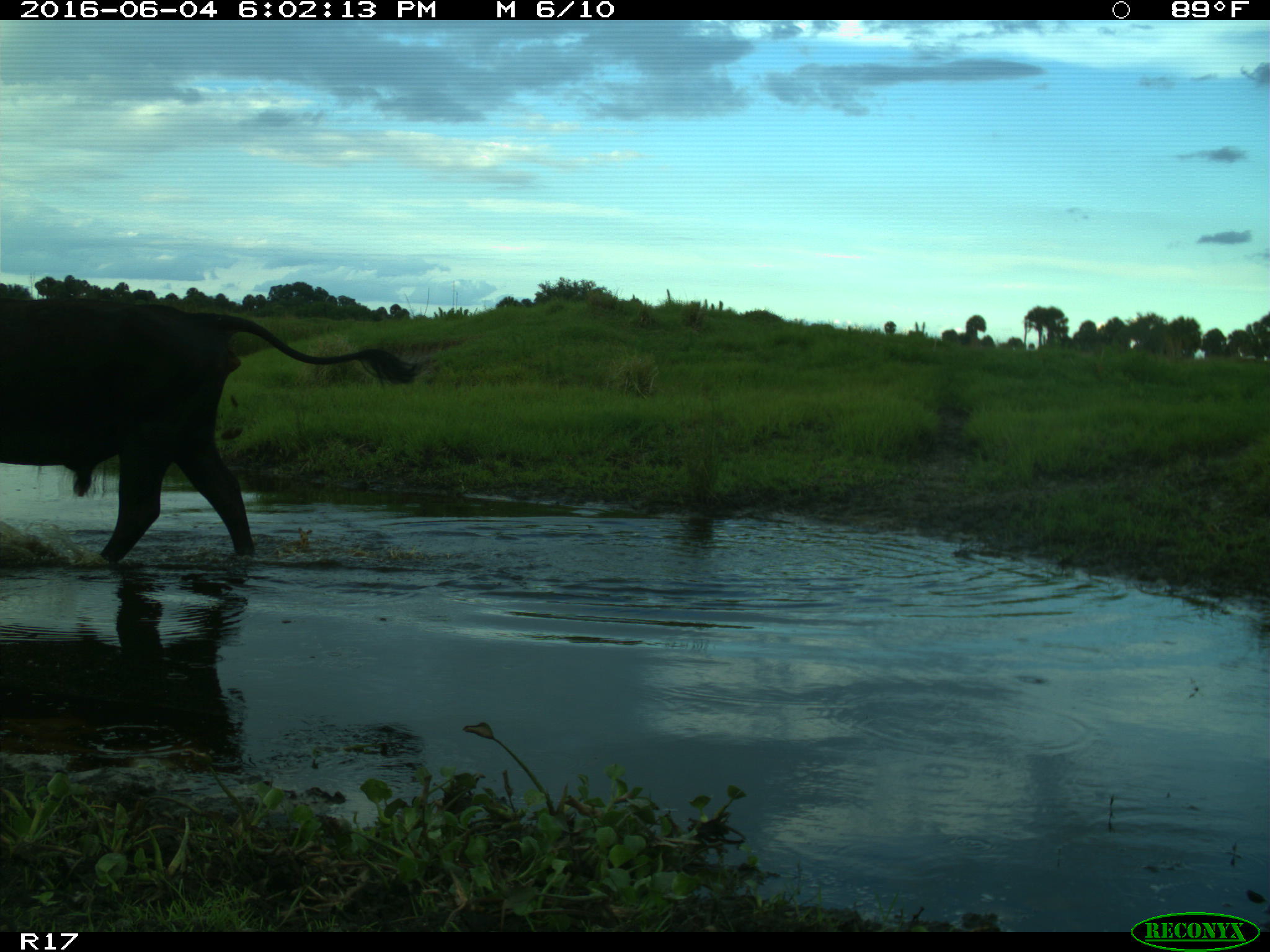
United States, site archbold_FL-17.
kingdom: Animalia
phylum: Chordata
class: Mammalia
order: Artiodactyla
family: Bovidae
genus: Bos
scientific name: Bos taurus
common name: domestic cow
Bos taurus (domestic cow).